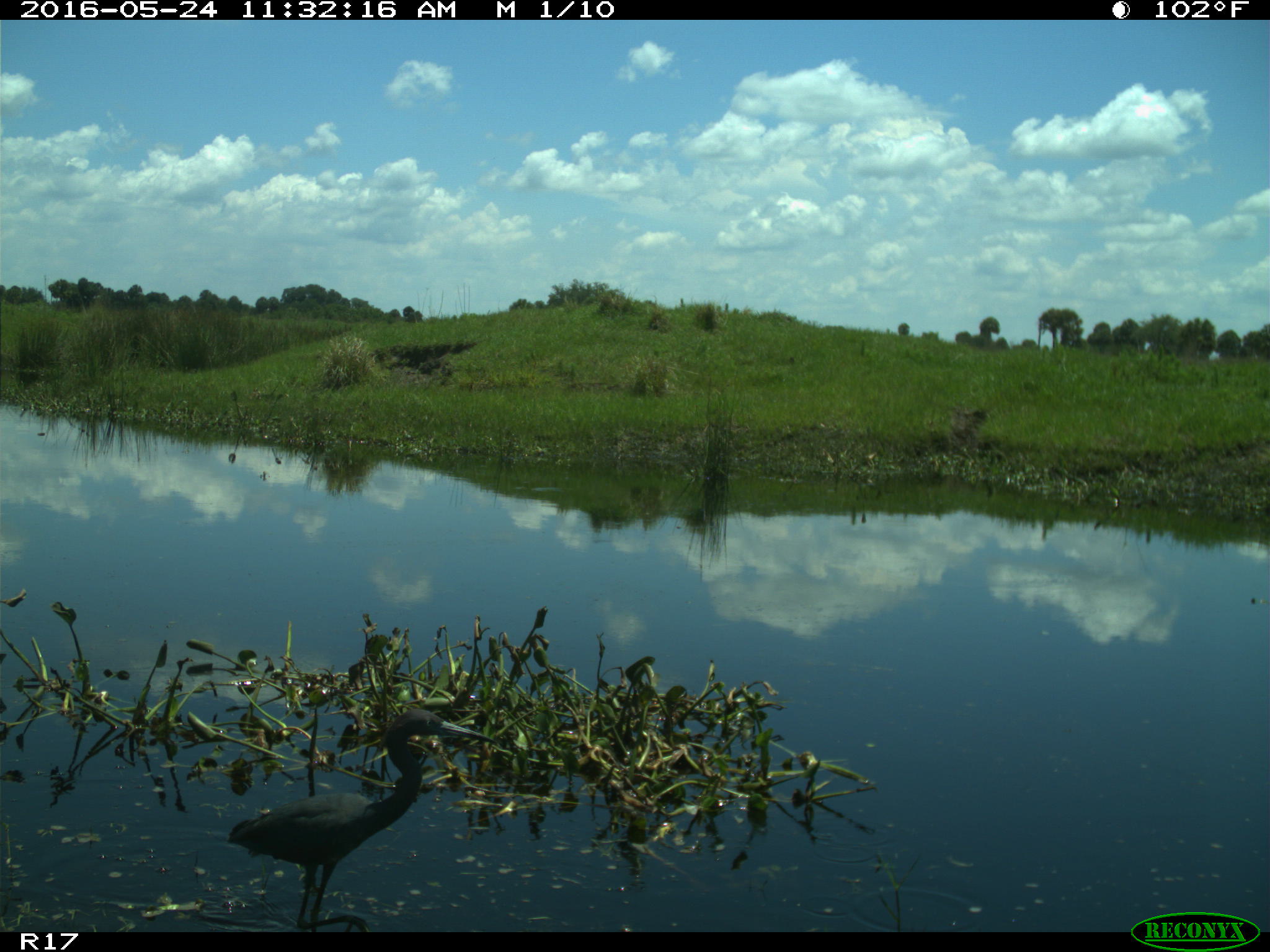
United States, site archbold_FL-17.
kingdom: Animalia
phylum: Chordata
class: Aves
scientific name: Aves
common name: birds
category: unidentified bird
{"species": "unidentified bird (birds) (Aves)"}